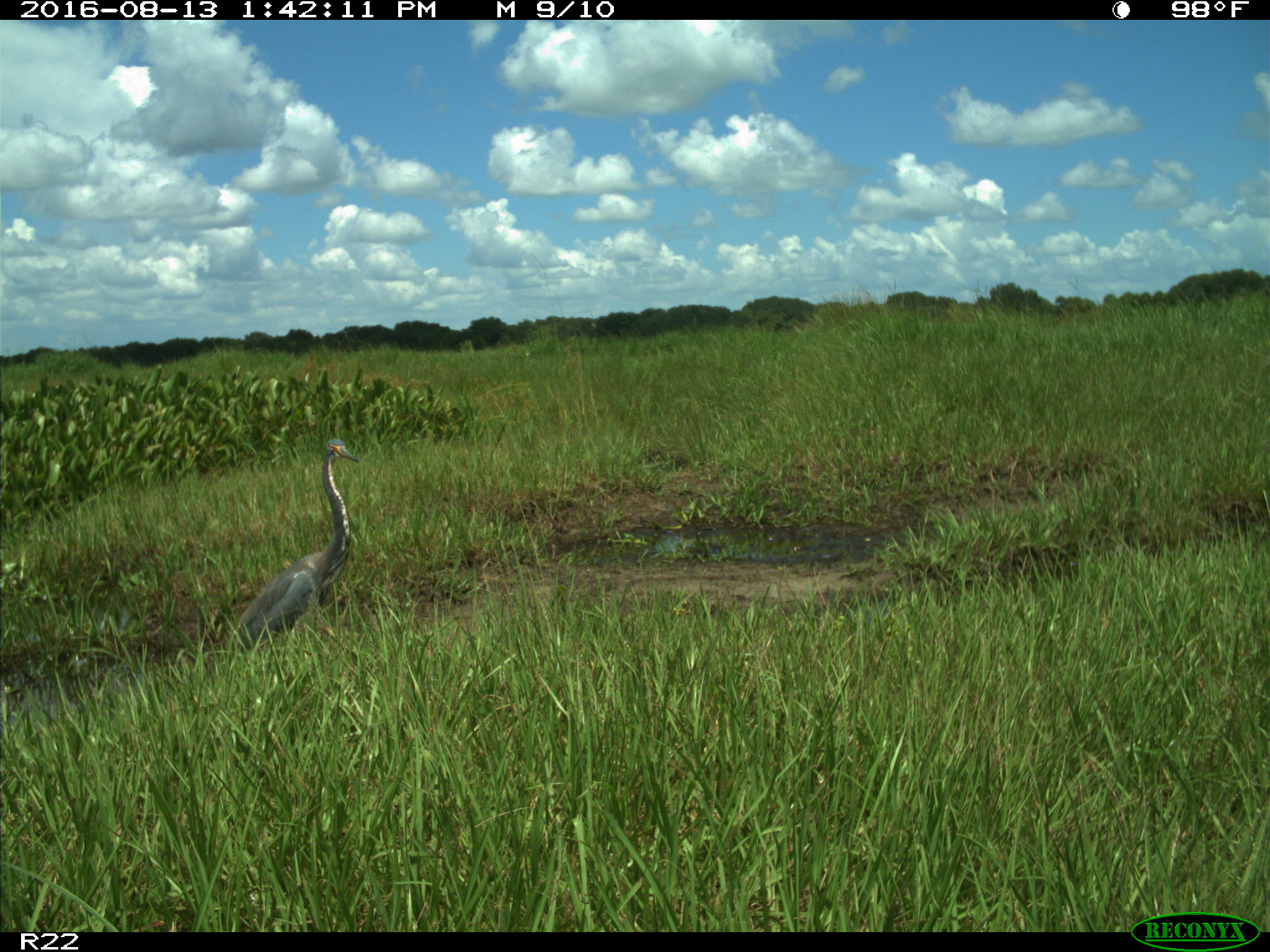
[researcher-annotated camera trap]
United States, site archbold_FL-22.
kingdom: Animalia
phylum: Chordata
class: Aves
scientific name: Aves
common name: birds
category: unidentified bird